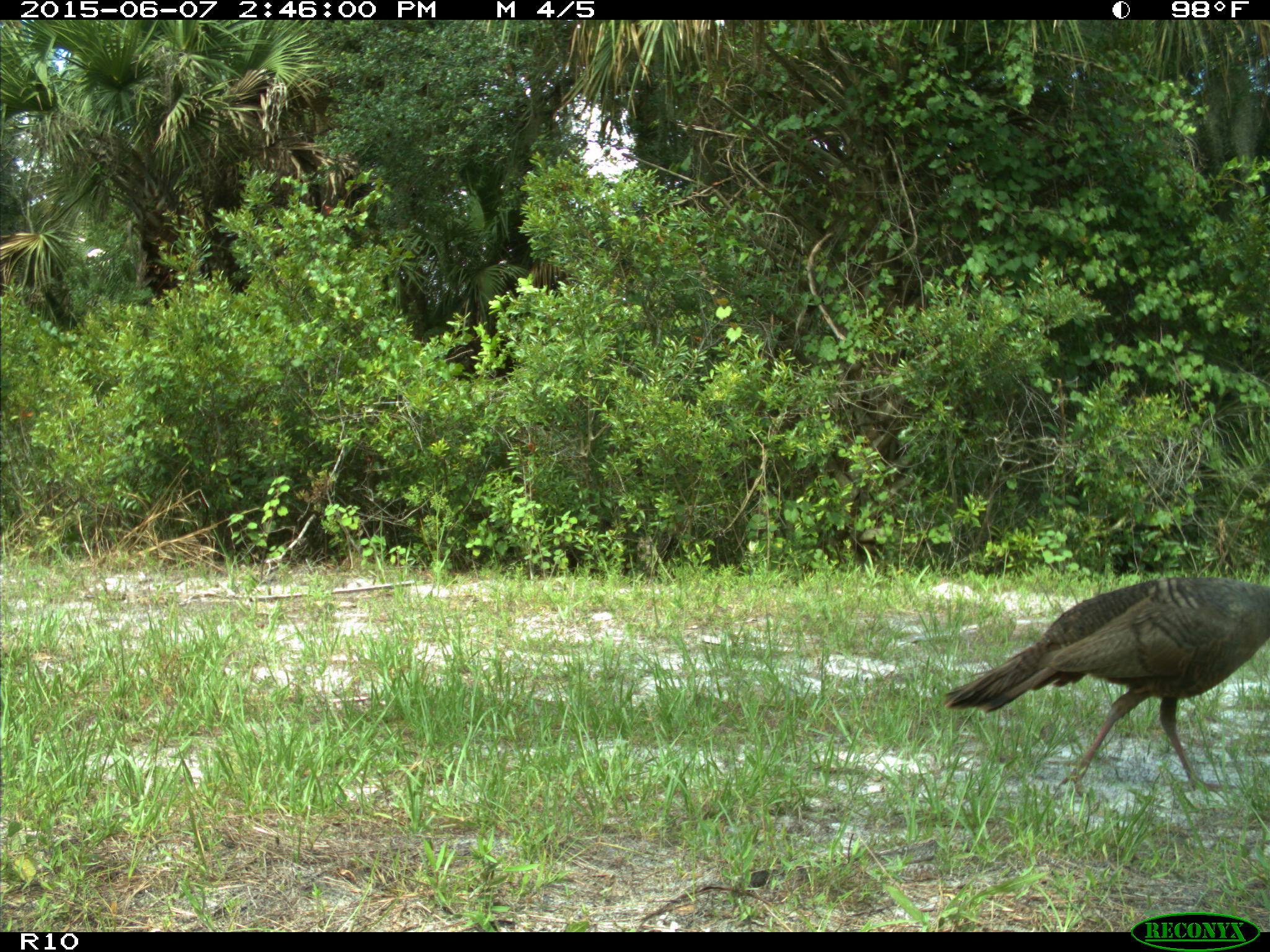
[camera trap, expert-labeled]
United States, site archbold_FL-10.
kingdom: Animalia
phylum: Chordata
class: Aves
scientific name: Aves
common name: birds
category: unidentified bird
Unidentified bird (birds) (Aves).